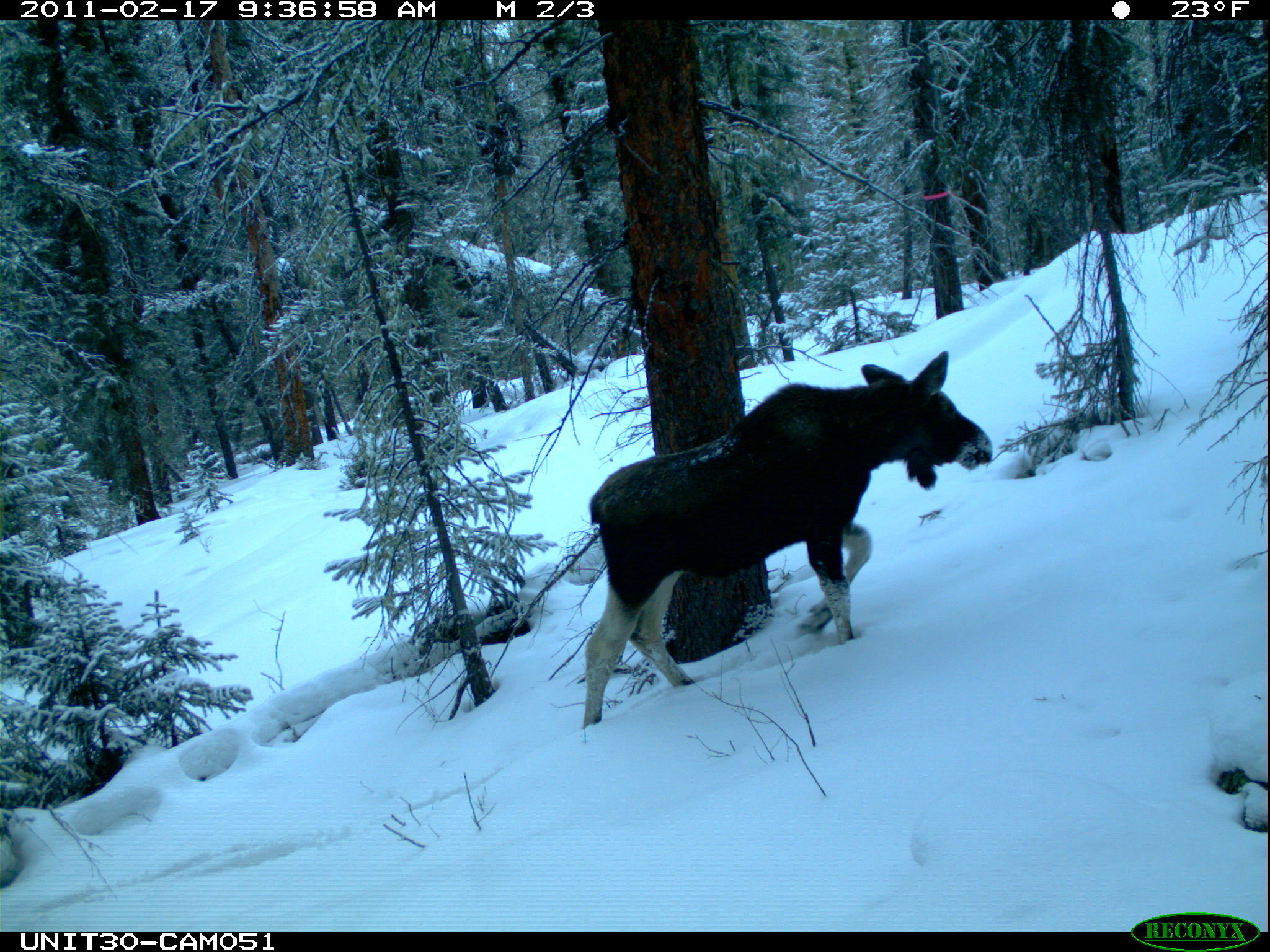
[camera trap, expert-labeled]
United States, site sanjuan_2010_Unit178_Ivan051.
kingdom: Animalia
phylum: Chordata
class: Mammalia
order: Artiodactyla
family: Cervidae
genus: Alces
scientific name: Alces alces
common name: moose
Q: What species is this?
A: Alces alces (moose).